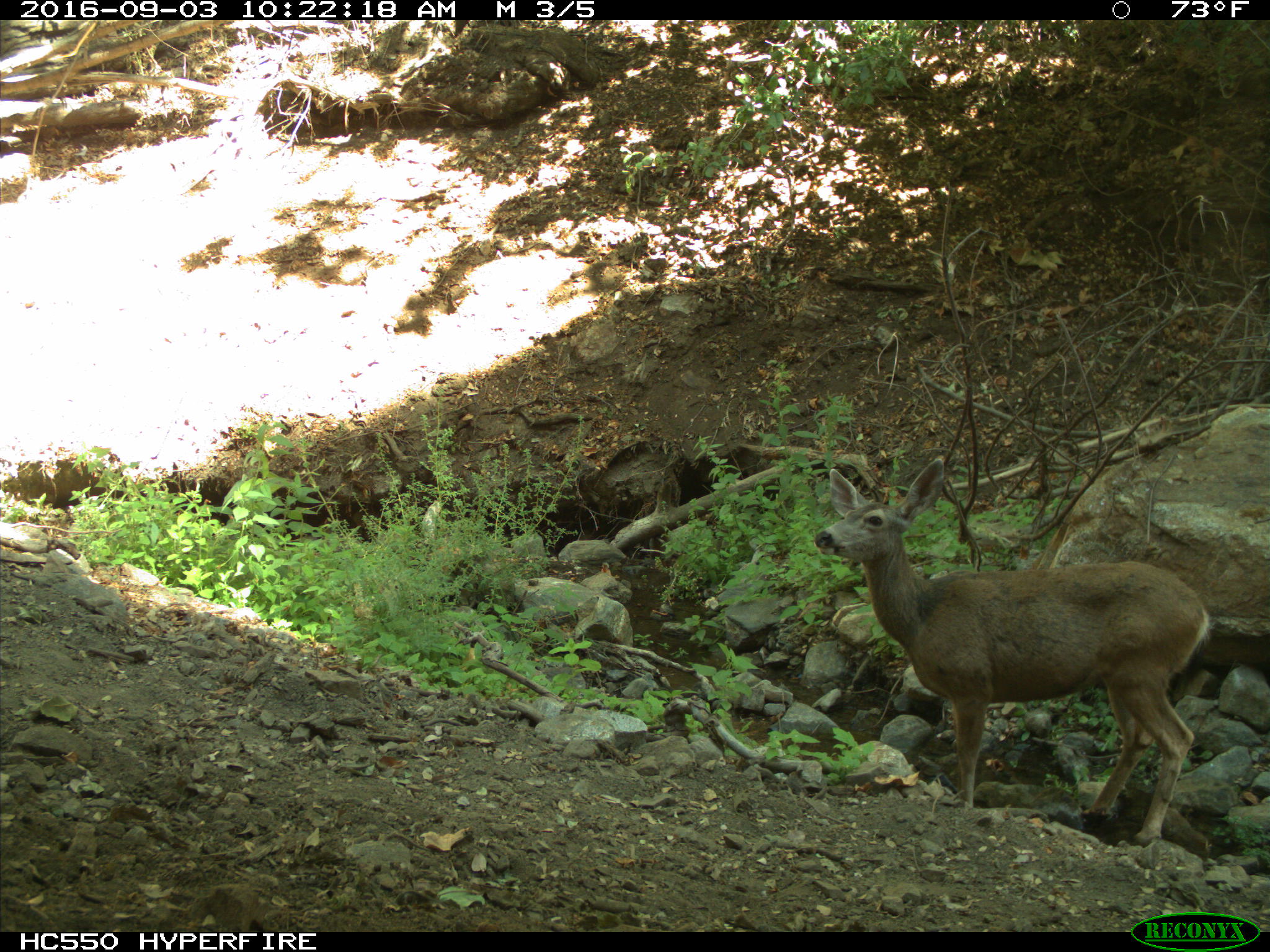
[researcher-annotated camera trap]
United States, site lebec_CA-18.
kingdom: Animalia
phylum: Chordata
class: Mammalia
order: Artiodactyla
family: Cervidae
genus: Odocoileus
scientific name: Odocoileus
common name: deer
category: unidentified deer